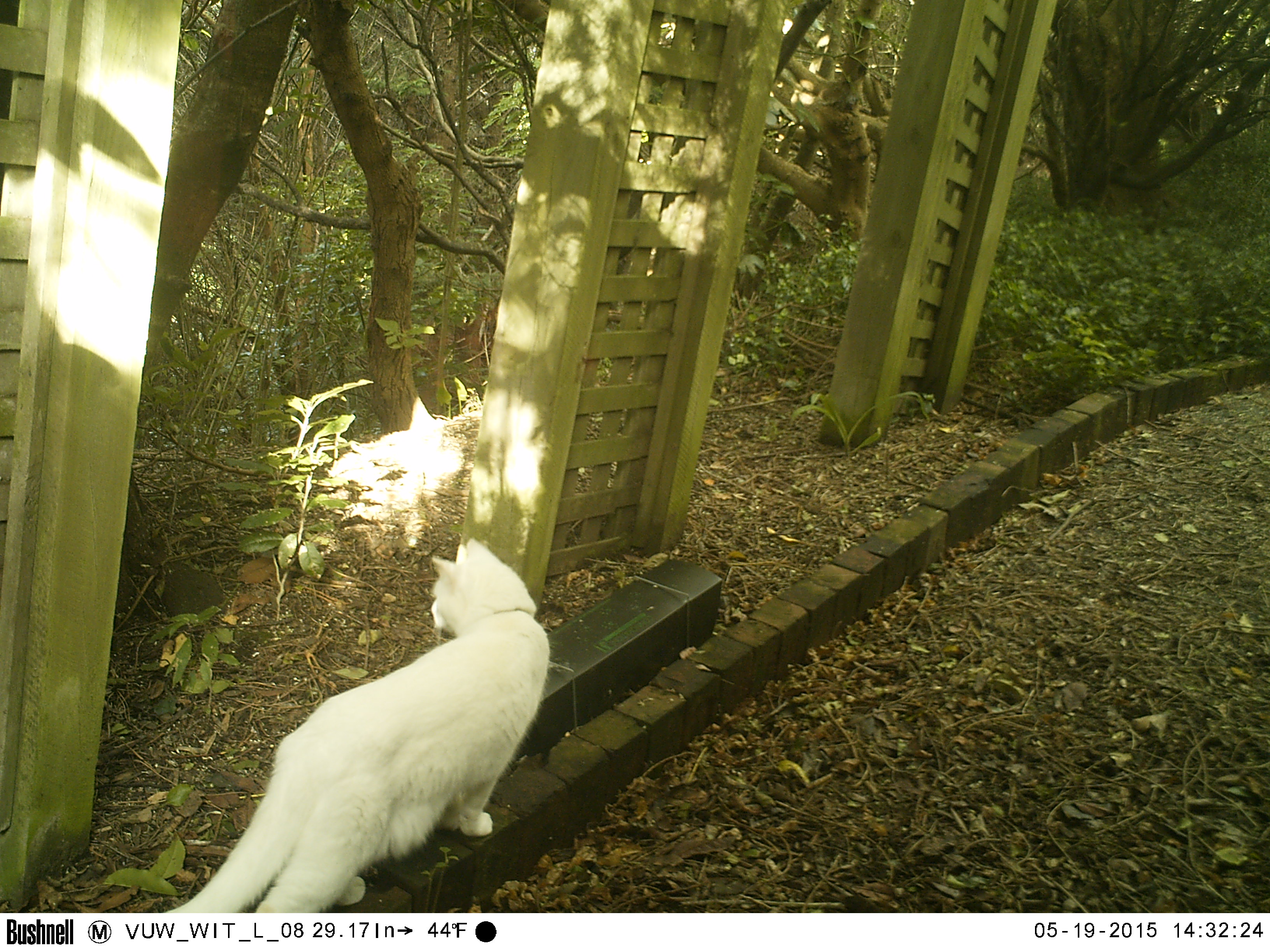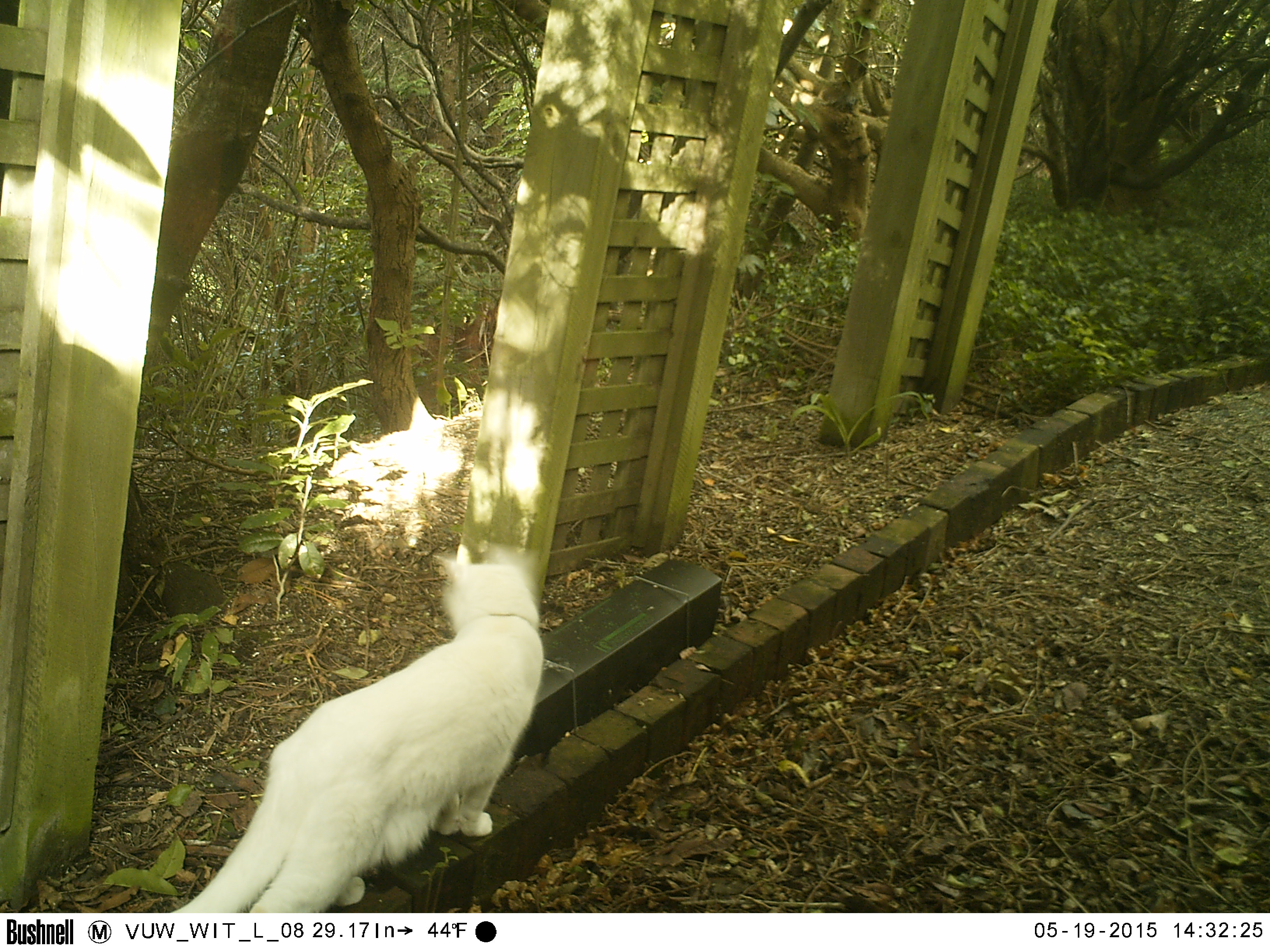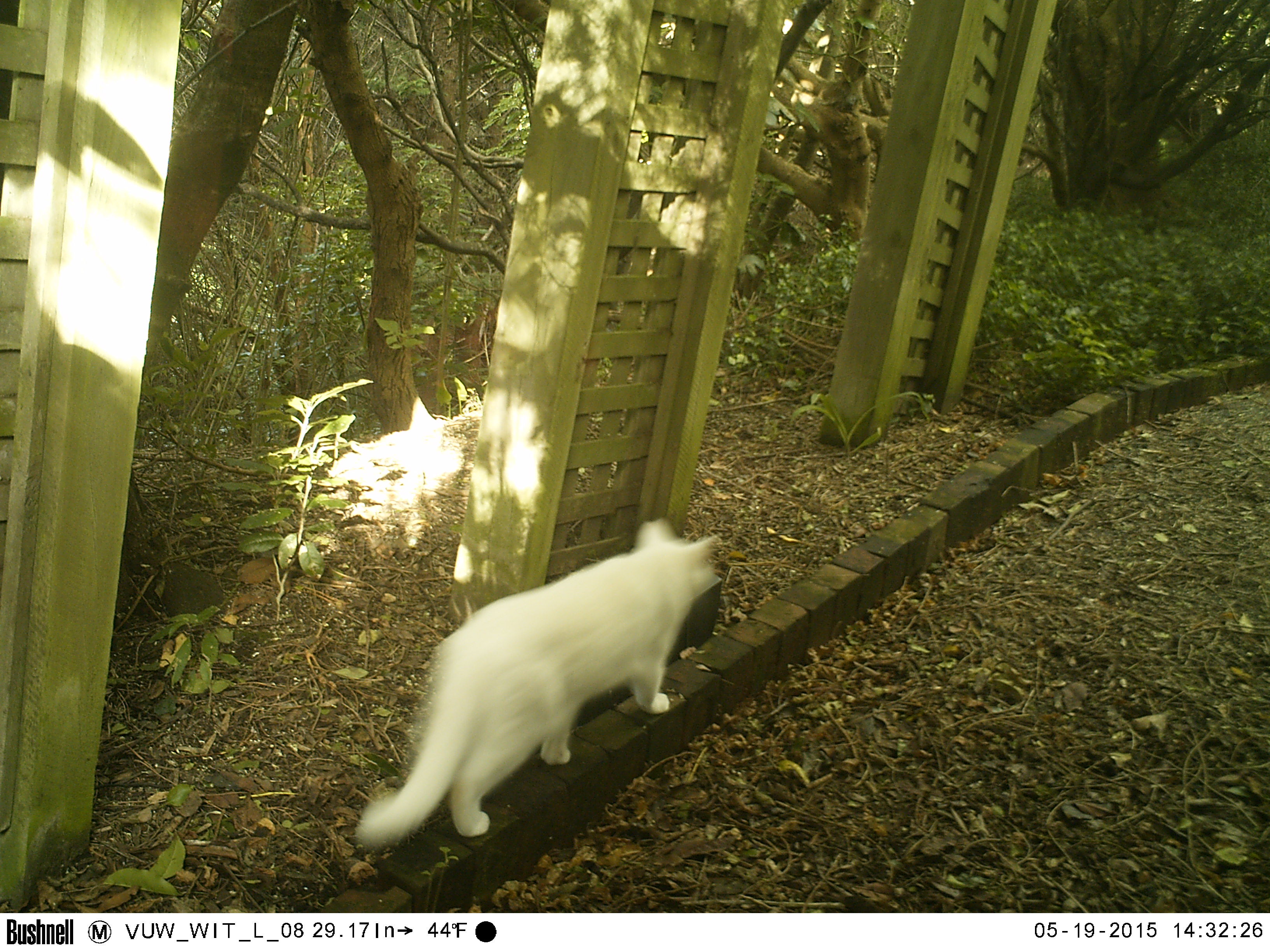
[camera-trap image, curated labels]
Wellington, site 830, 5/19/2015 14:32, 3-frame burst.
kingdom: Animalia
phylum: Chordata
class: Mammalia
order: Carnivora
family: Felidae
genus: Felis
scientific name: Felis catus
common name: cat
Cat (Felis catus).